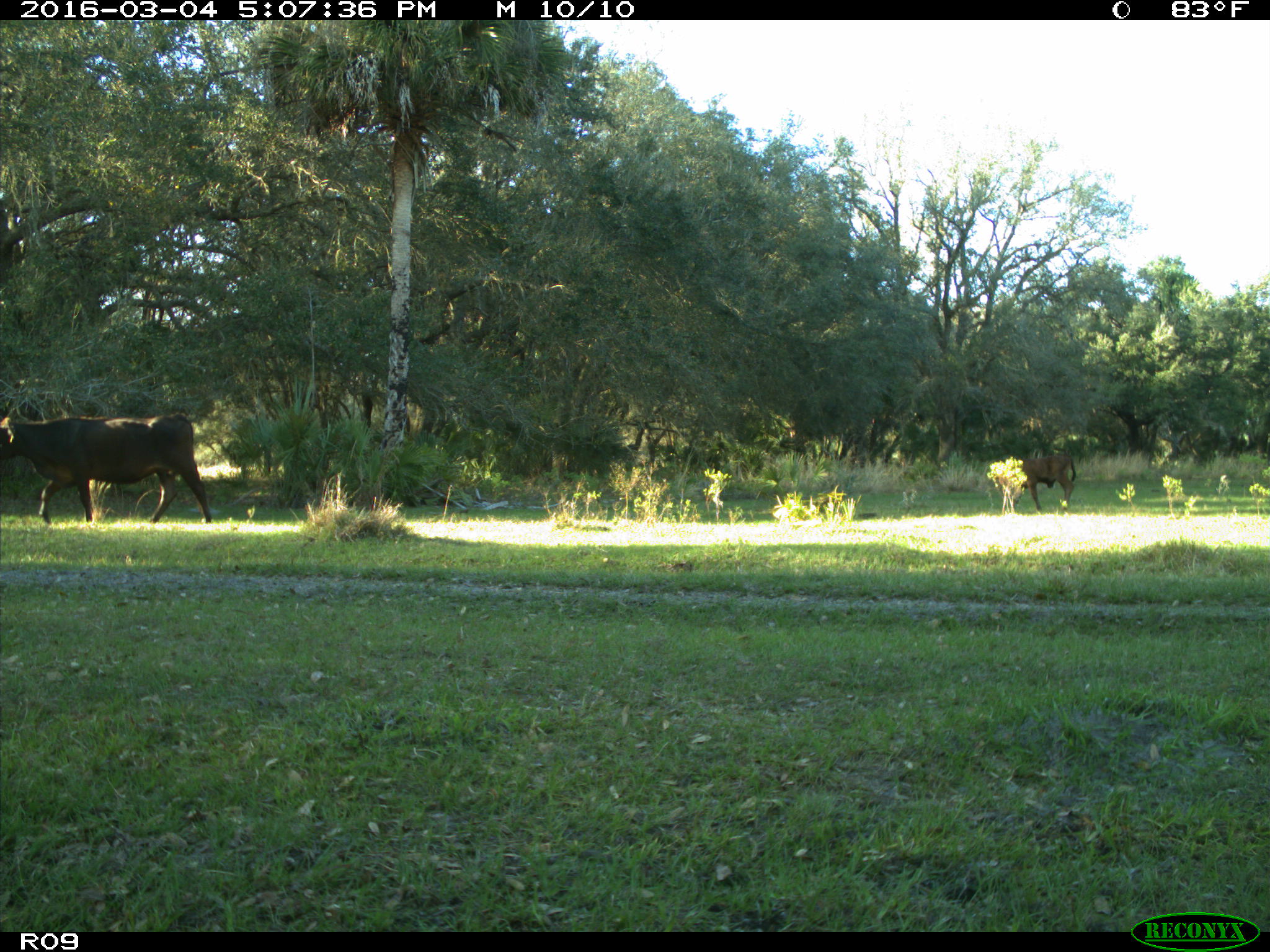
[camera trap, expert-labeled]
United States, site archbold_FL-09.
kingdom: Animalia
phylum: Chordata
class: Mammalia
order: Artiodactyla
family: Bovidae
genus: Bos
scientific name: Bos taurus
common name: domestic cow